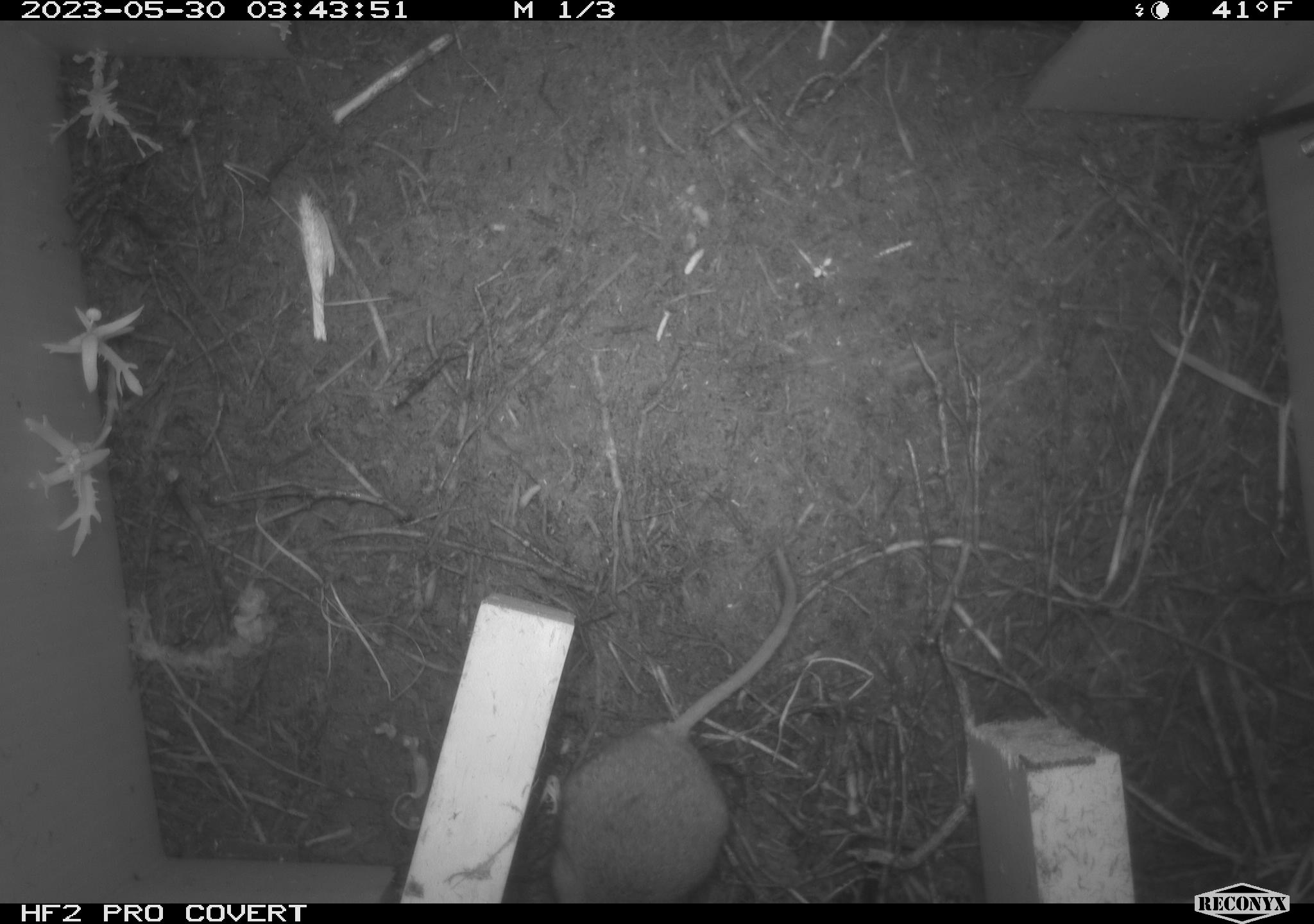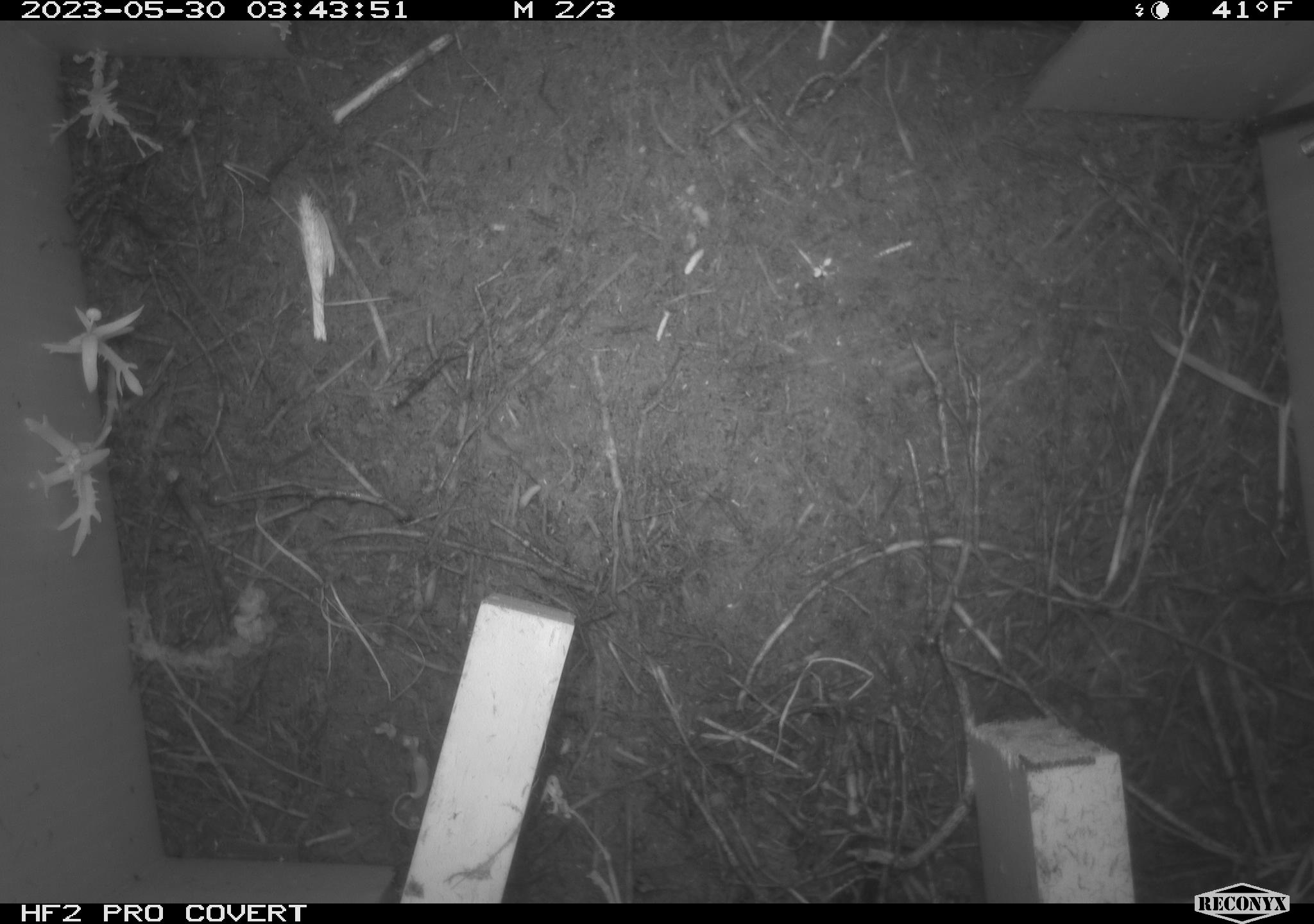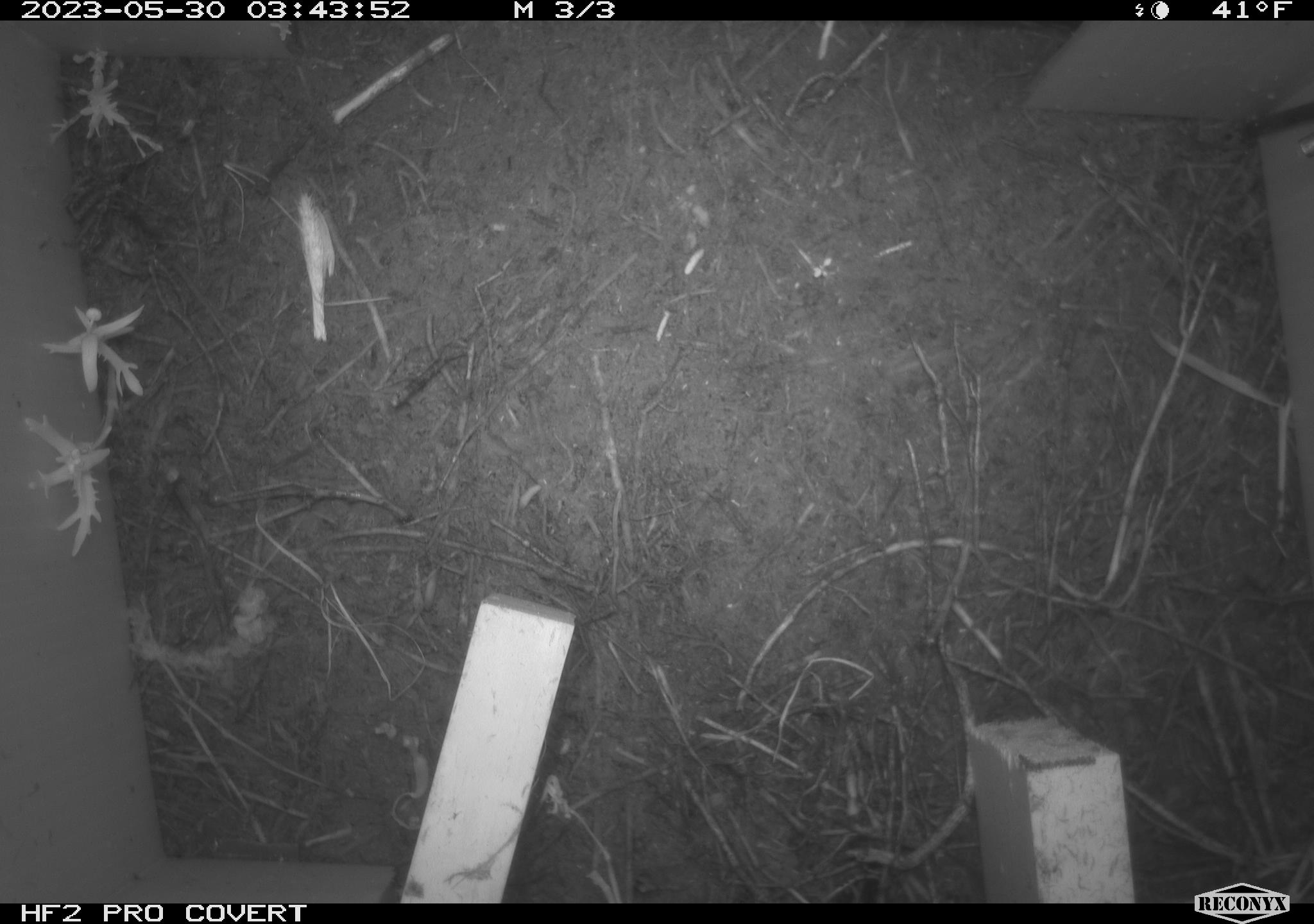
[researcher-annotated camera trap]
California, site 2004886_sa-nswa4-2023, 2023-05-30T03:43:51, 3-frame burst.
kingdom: Animalia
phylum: Chordata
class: Mammalia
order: Rodentia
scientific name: Rodentia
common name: mouse species